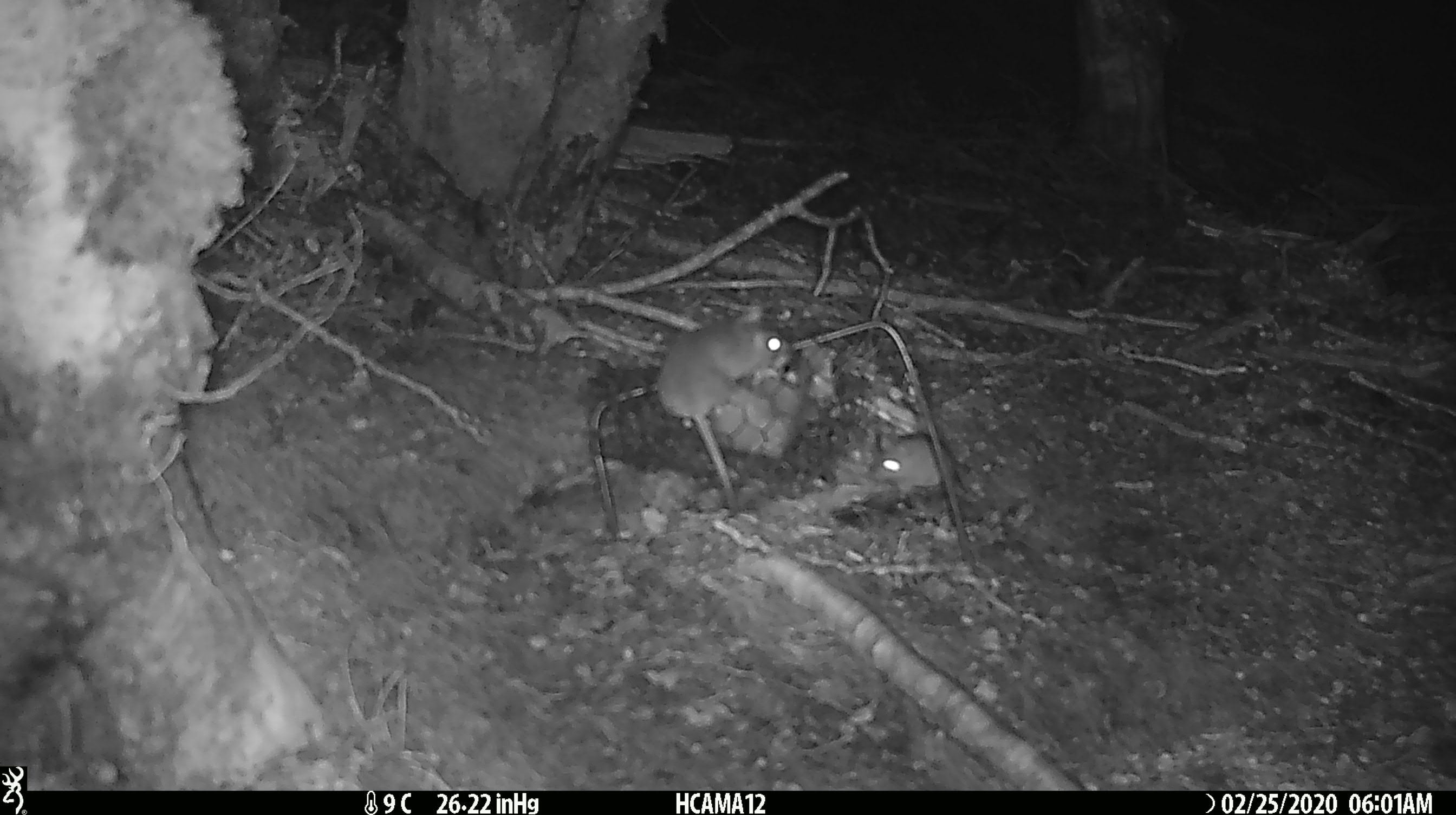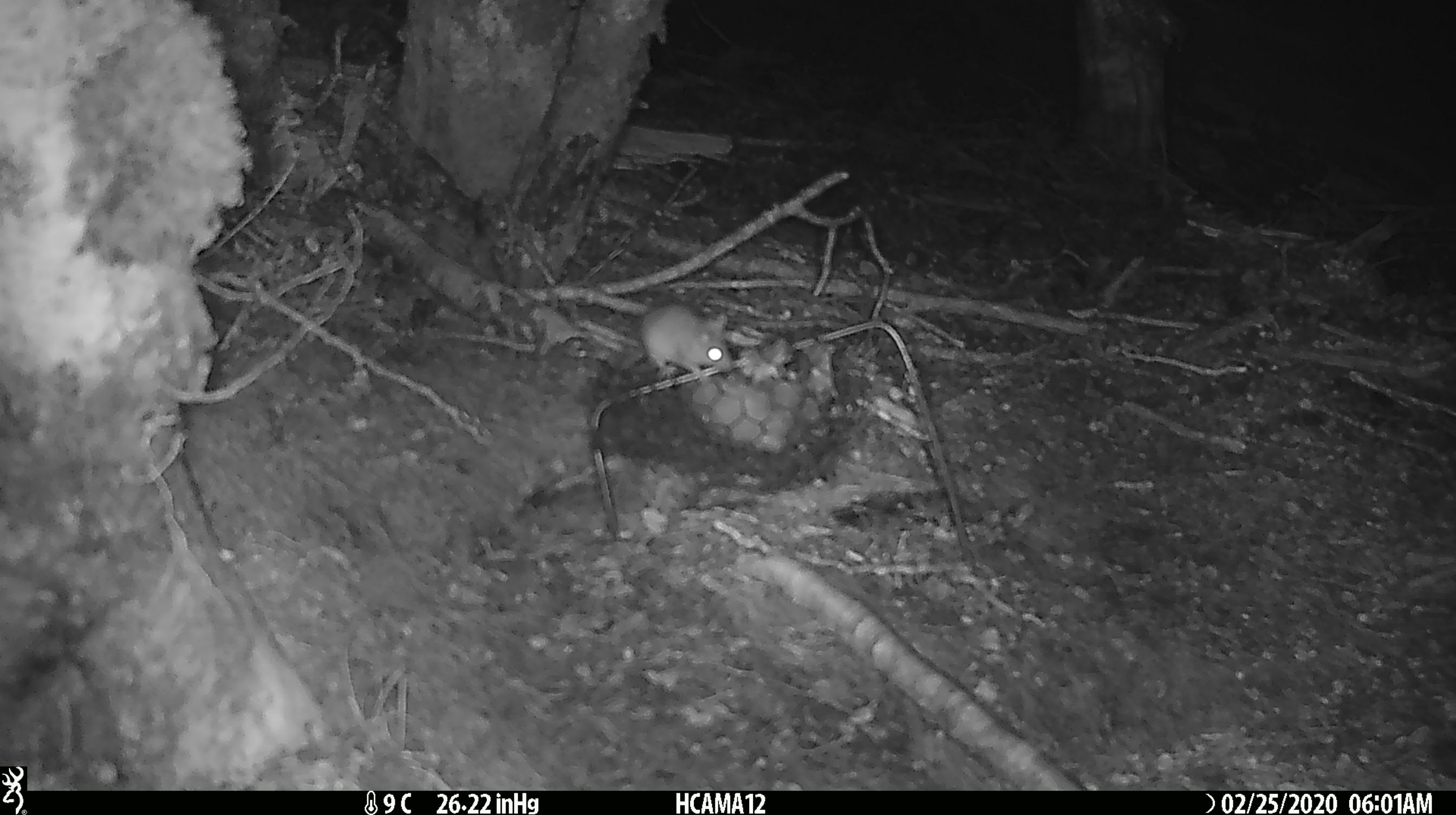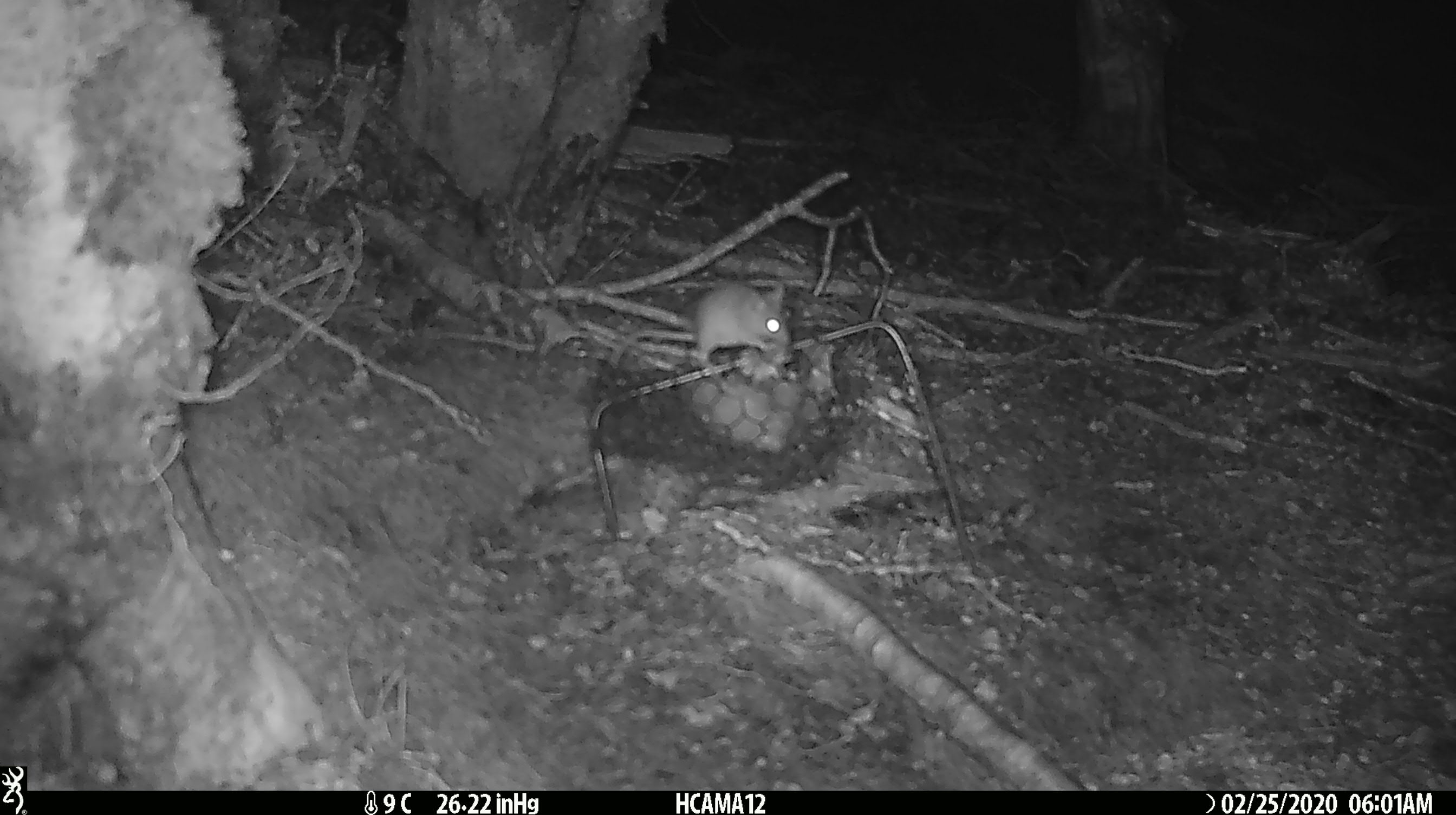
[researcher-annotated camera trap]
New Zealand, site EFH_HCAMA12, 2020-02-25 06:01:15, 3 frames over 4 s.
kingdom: Animalia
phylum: Chordata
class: Mammalia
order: Rodentia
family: Muridae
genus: Mus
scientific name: Mus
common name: mouse